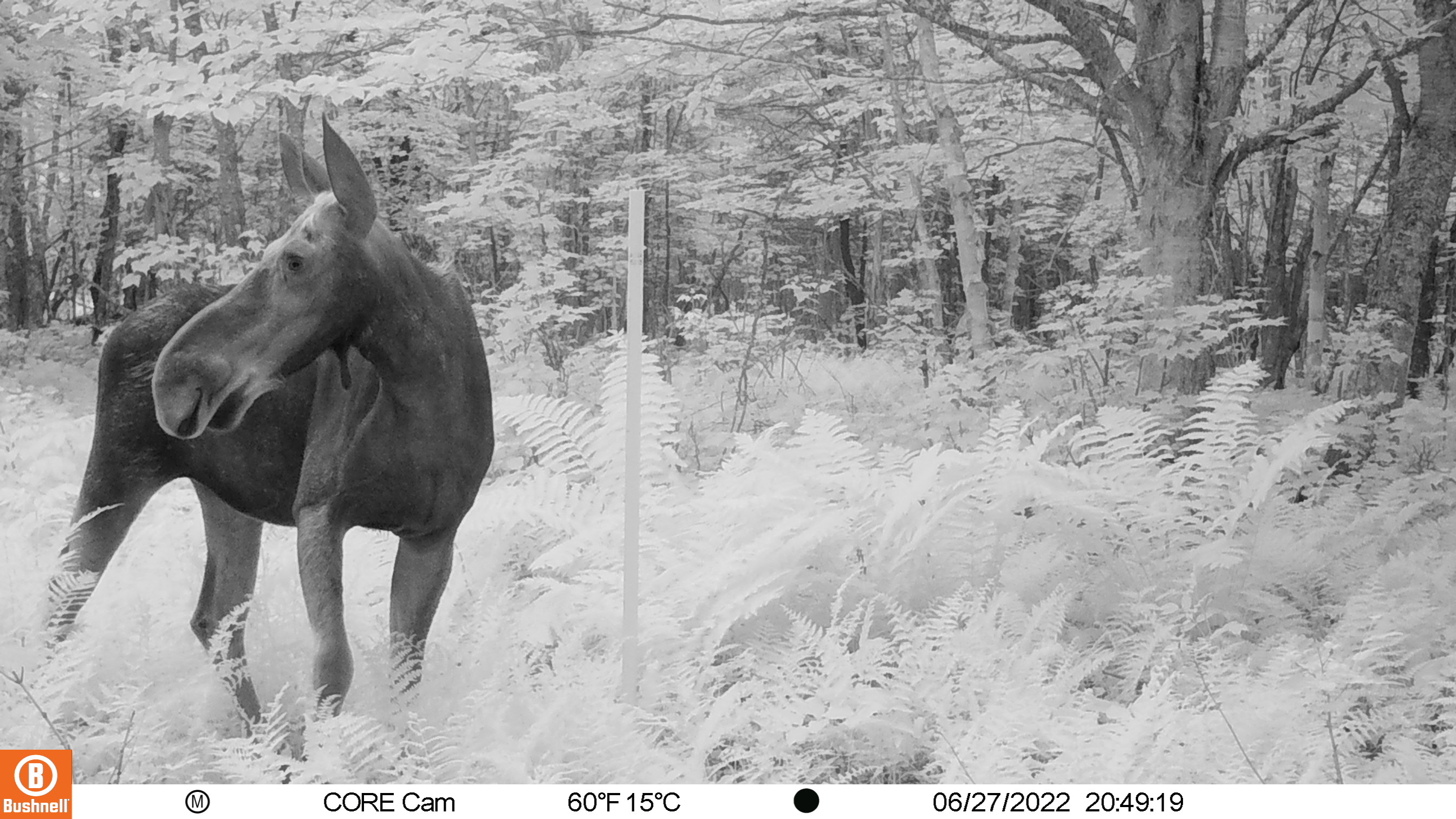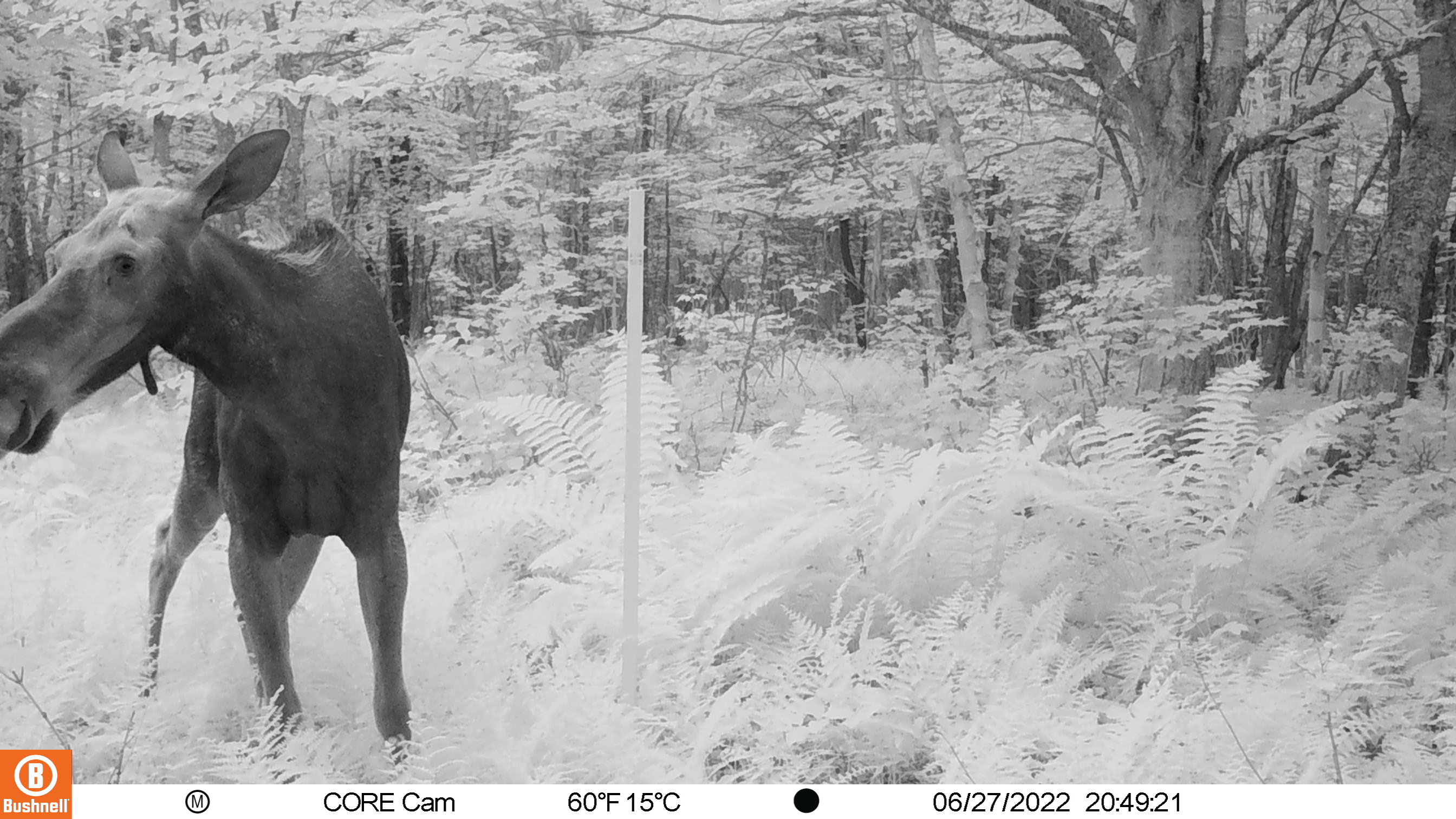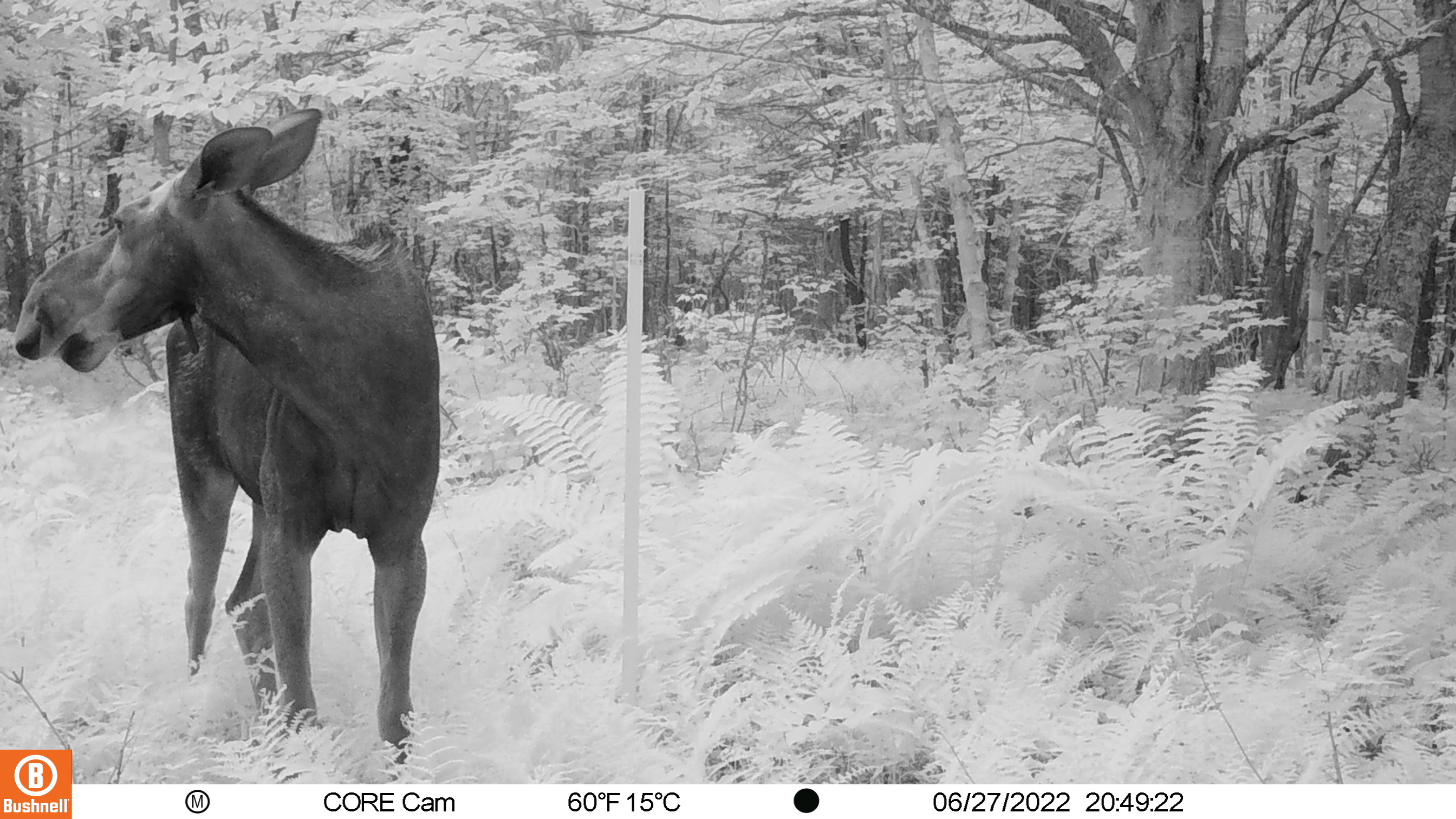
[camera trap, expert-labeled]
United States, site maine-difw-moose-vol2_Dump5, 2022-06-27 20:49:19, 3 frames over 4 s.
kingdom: Animalia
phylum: Chordata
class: Mammalia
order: Artiodactyla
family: Cervidae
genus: Alces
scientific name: Alces alces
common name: moose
Moose (Alces alces).